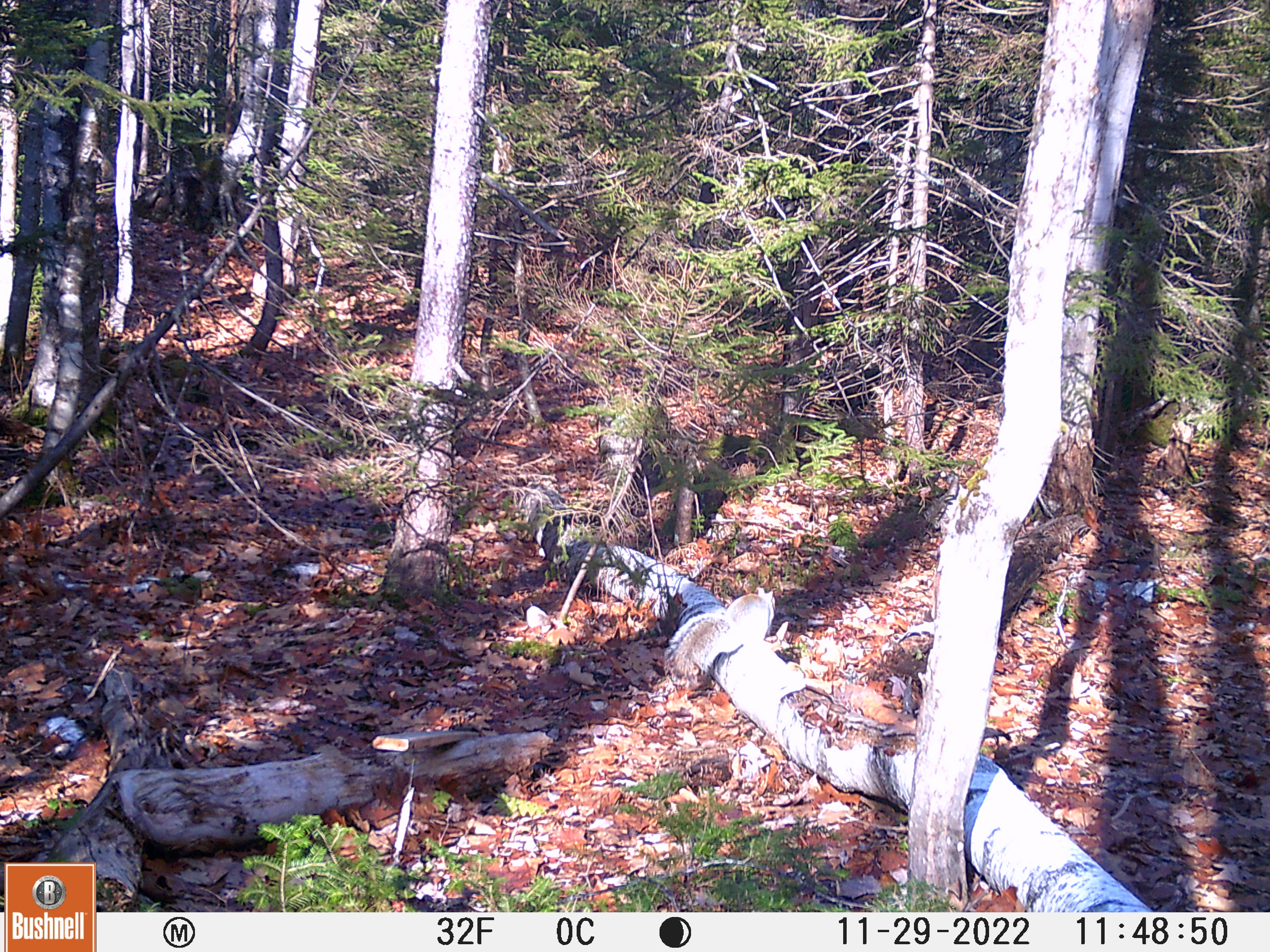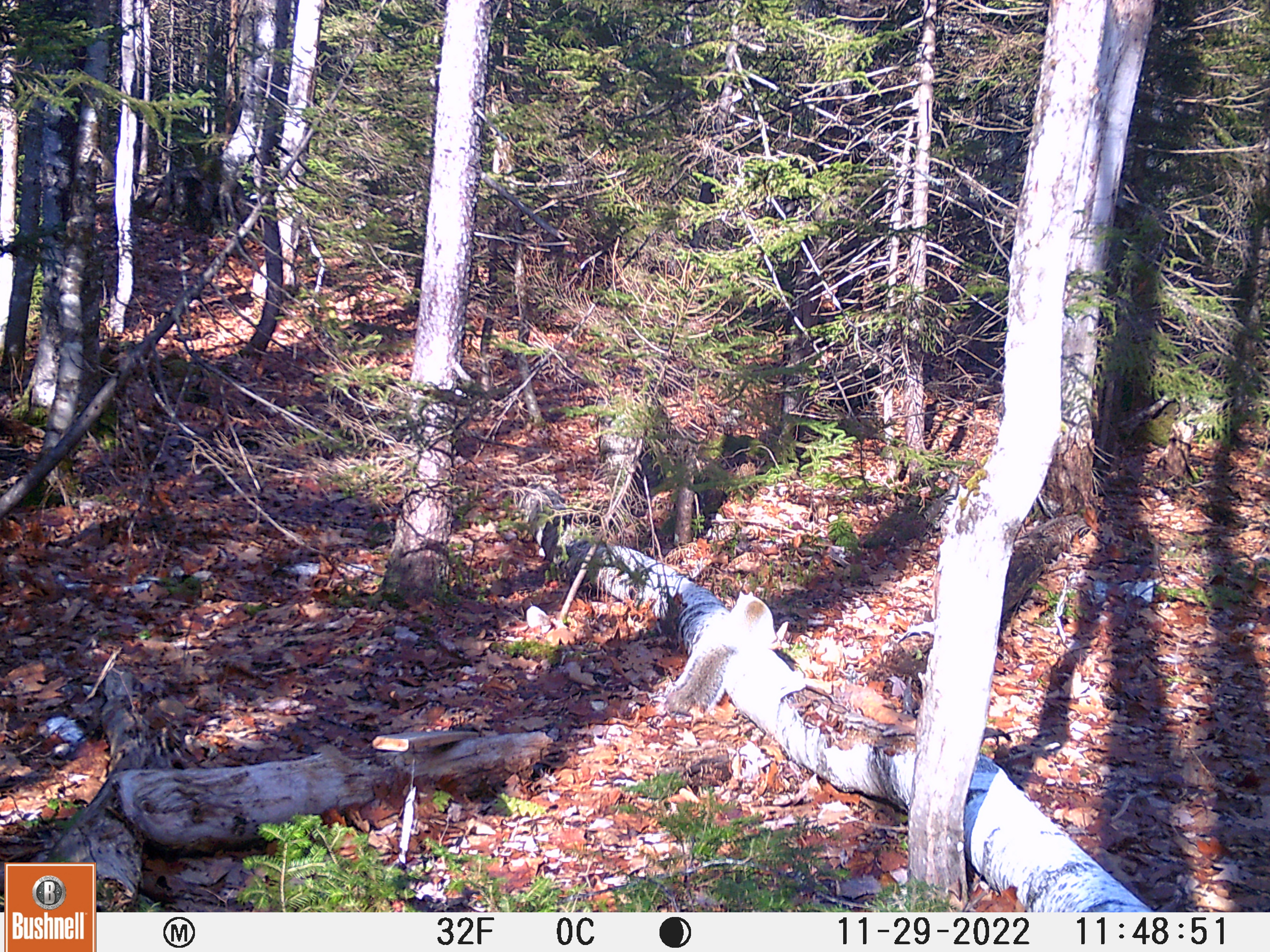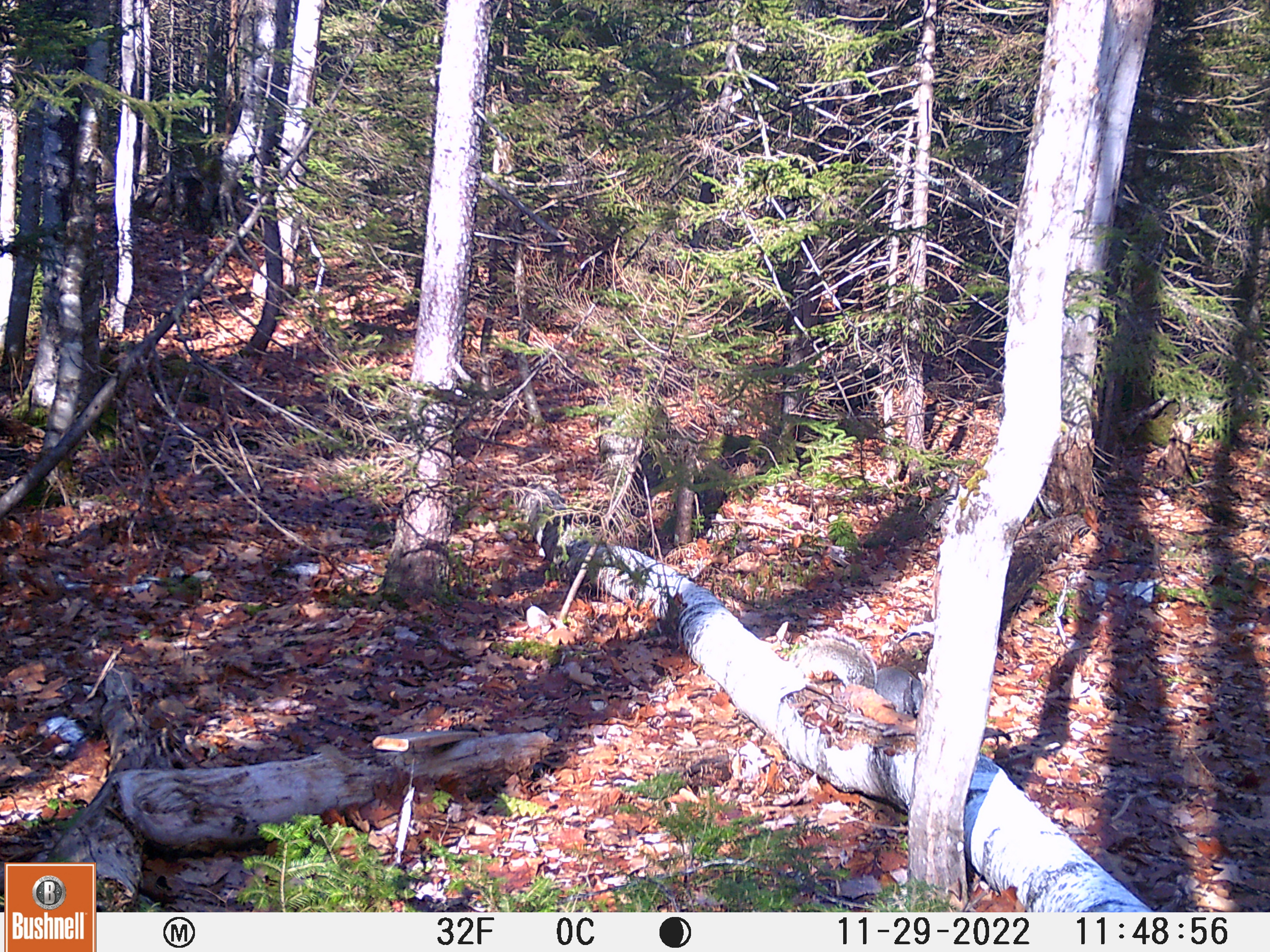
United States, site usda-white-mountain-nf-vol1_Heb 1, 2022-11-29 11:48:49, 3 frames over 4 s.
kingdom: Animalia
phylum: Chordata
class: Mammalia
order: Rodentia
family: Sciuridae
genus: Sciurus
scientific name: Sciurus carolinensis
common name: gray squirrel